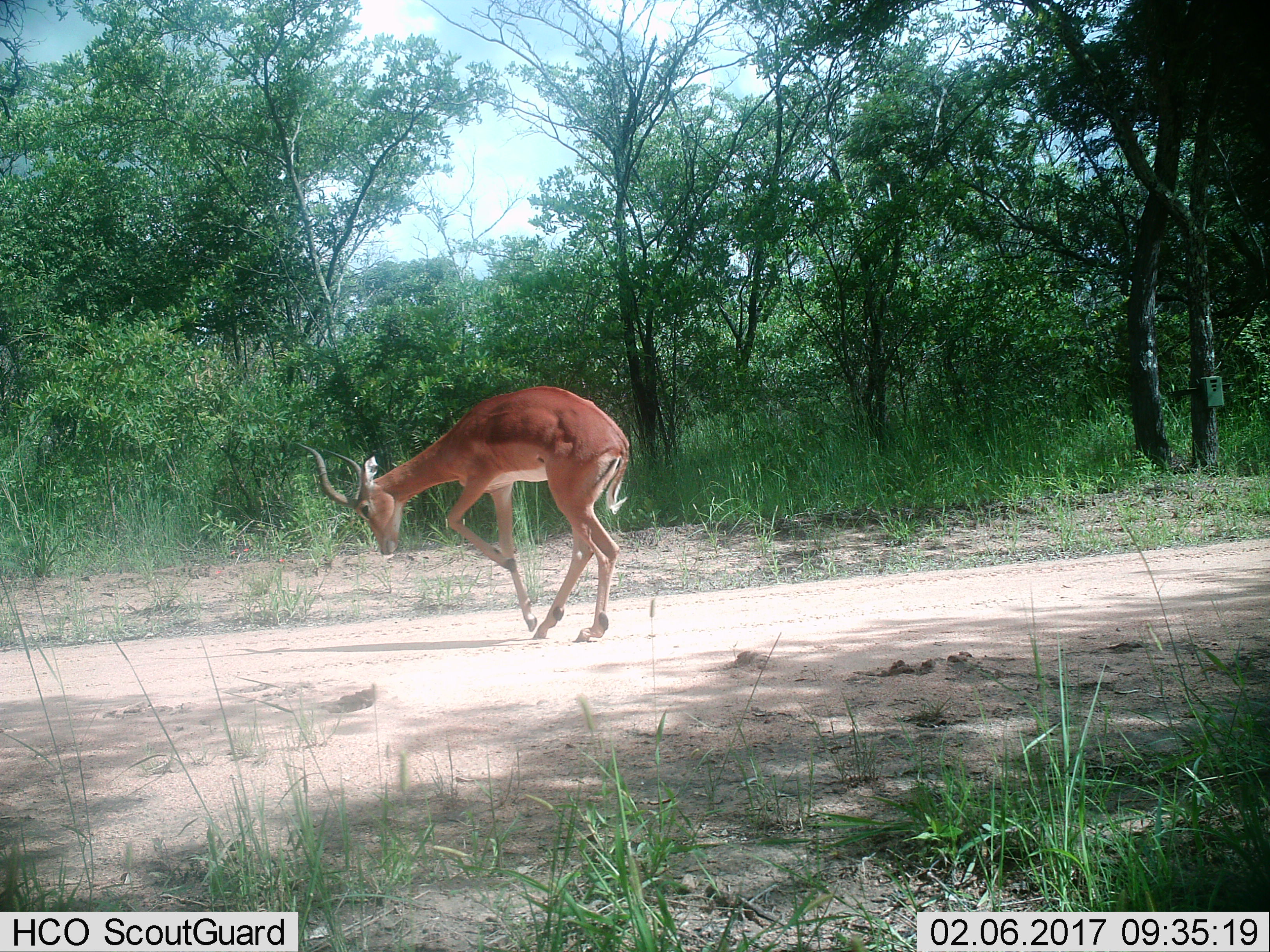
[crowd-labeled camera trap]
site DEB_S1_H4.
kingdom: Animalia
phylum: Chordata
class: Mammalia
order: Artiodactyla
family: Bovidae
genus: Aepyceros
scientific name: Aepyceros melampus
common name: impala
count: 1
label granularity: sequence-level